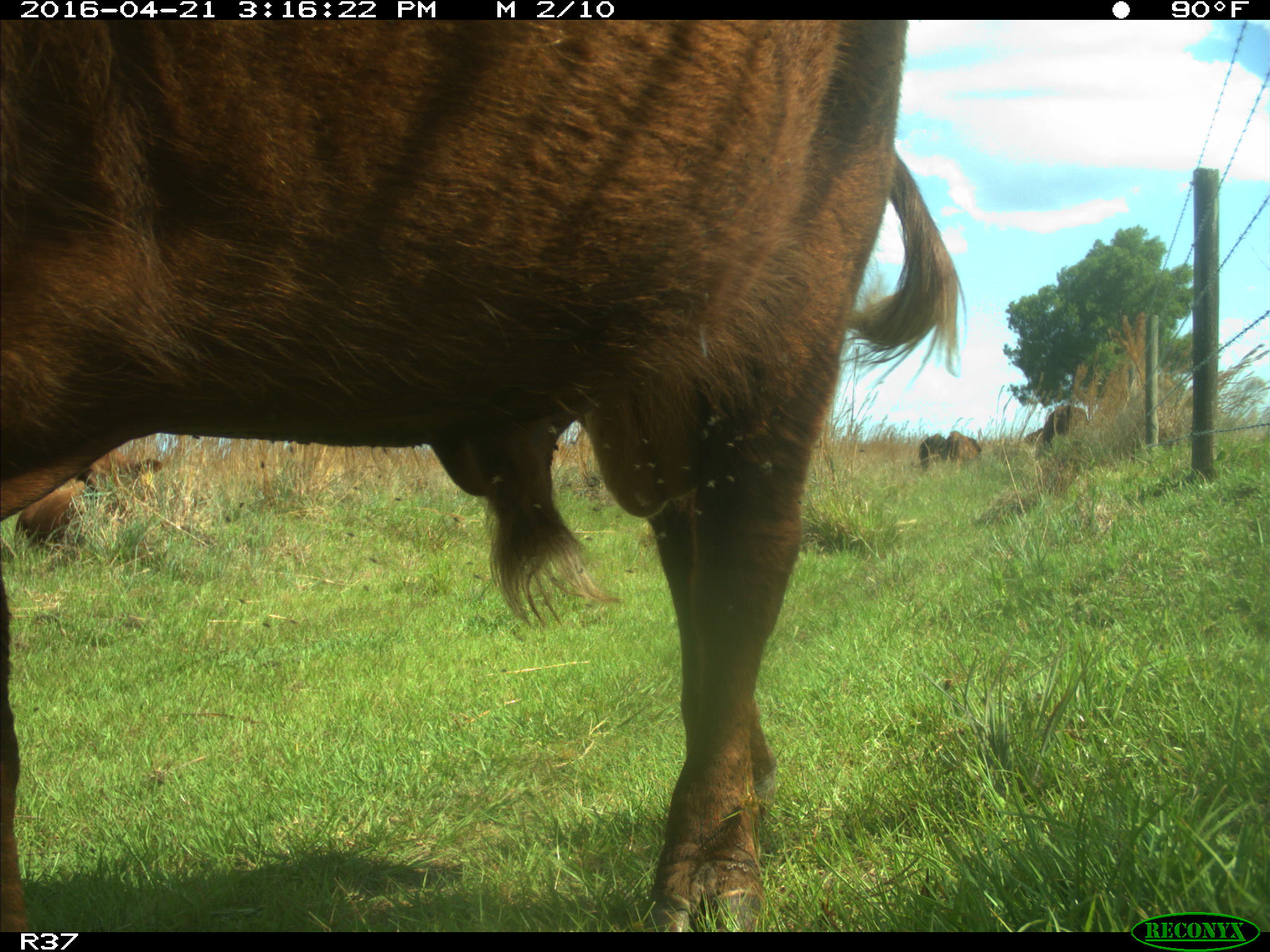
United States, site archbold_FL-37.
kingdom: Animalia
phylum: Chordata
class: Mammalia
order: Artiodactyla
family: Bovidae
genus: Bos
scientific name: Bos taurus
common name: domestic cow